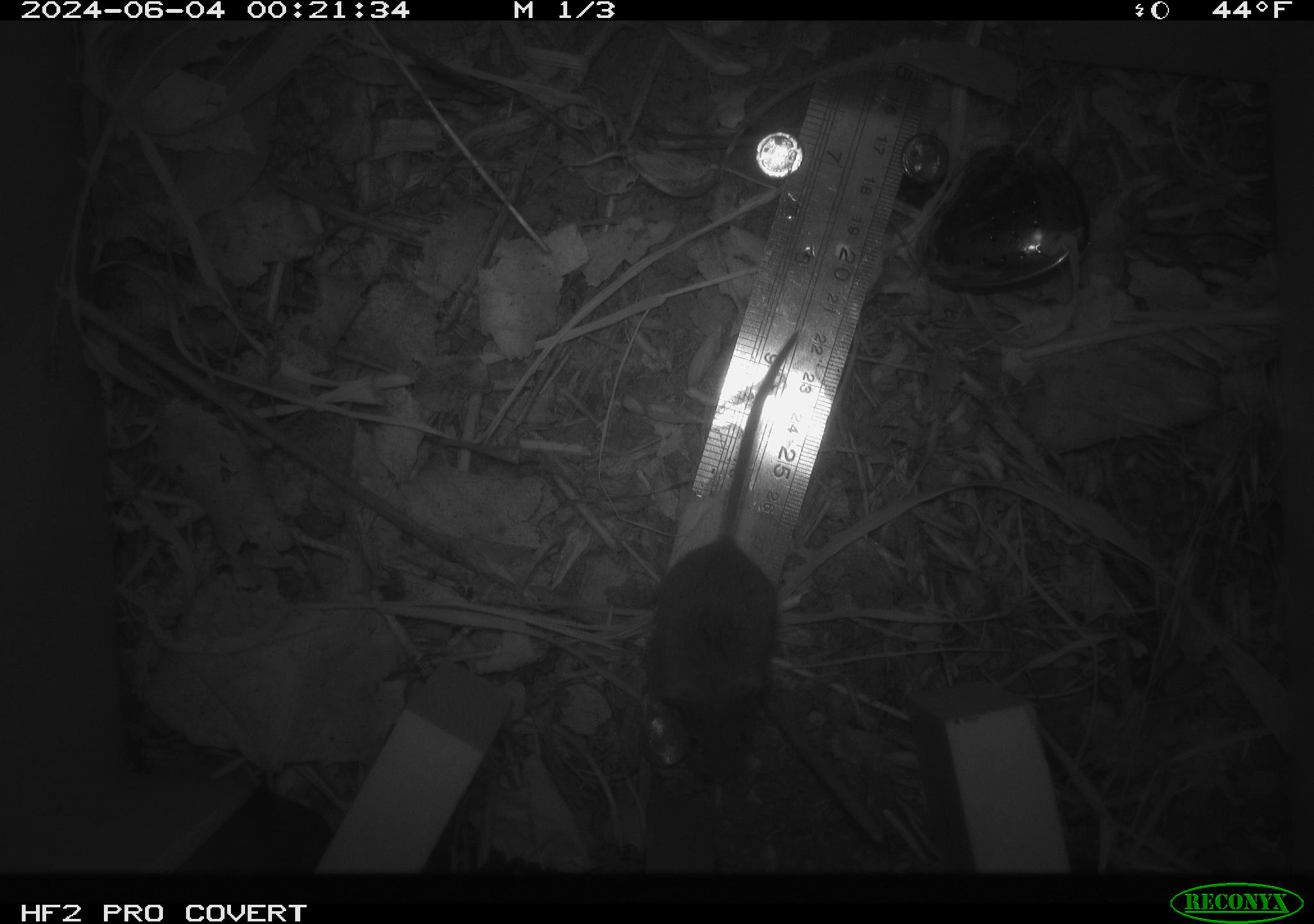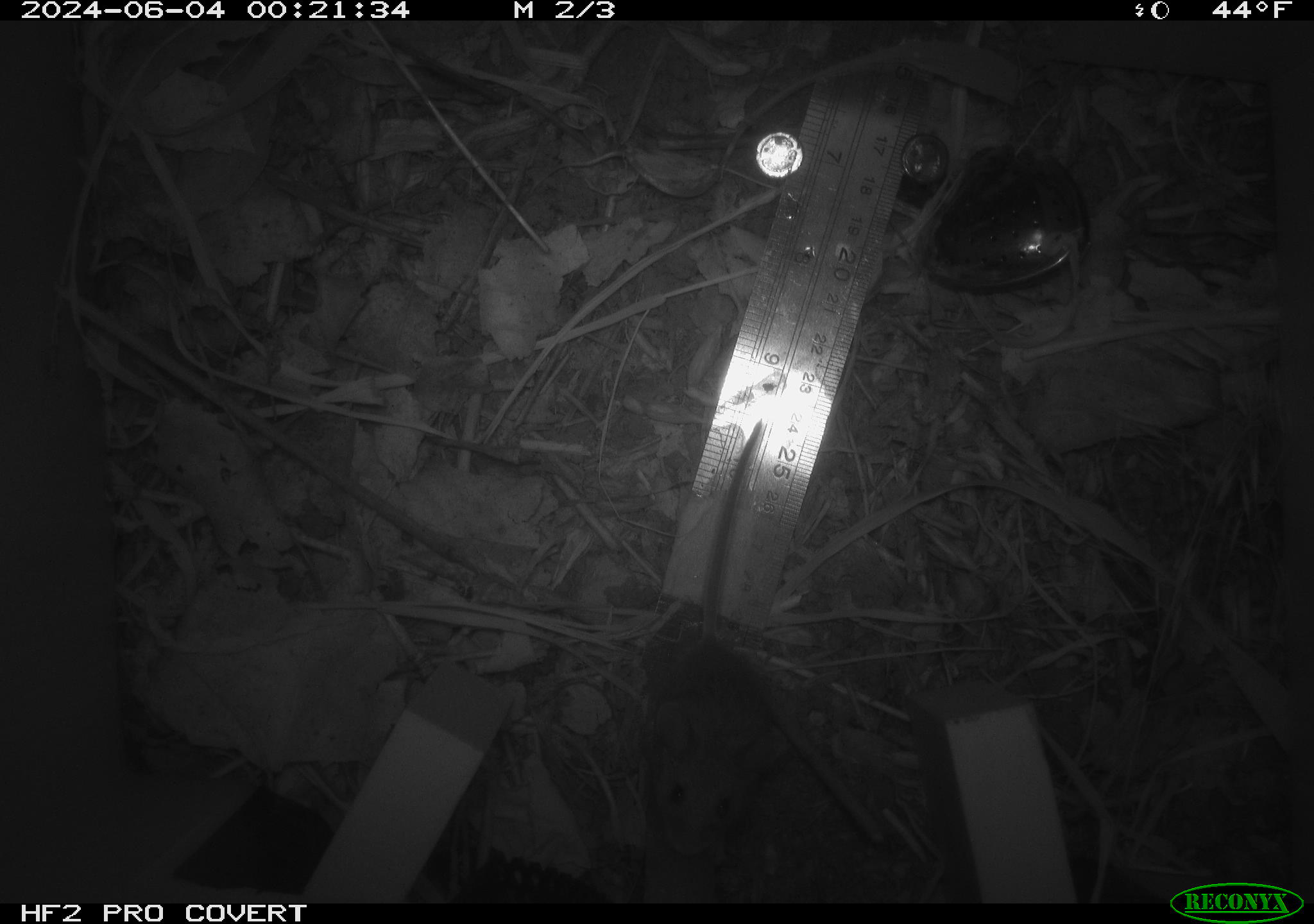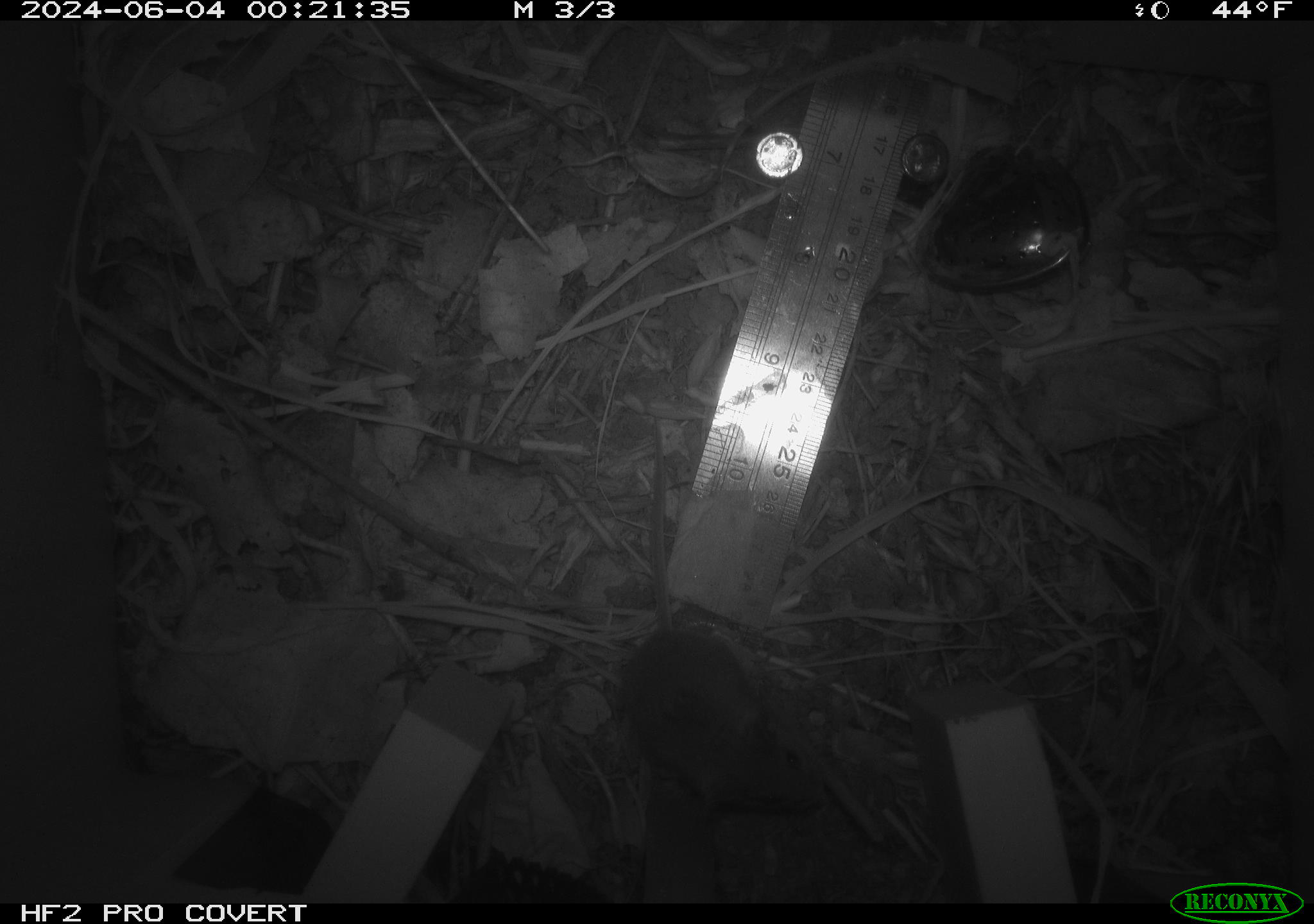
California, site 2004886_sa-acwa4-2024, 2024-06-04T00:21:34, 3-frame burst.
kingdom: Animalia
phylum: Chordata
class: Mammalia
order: Rodentia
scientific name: Rodentia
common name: mouse species